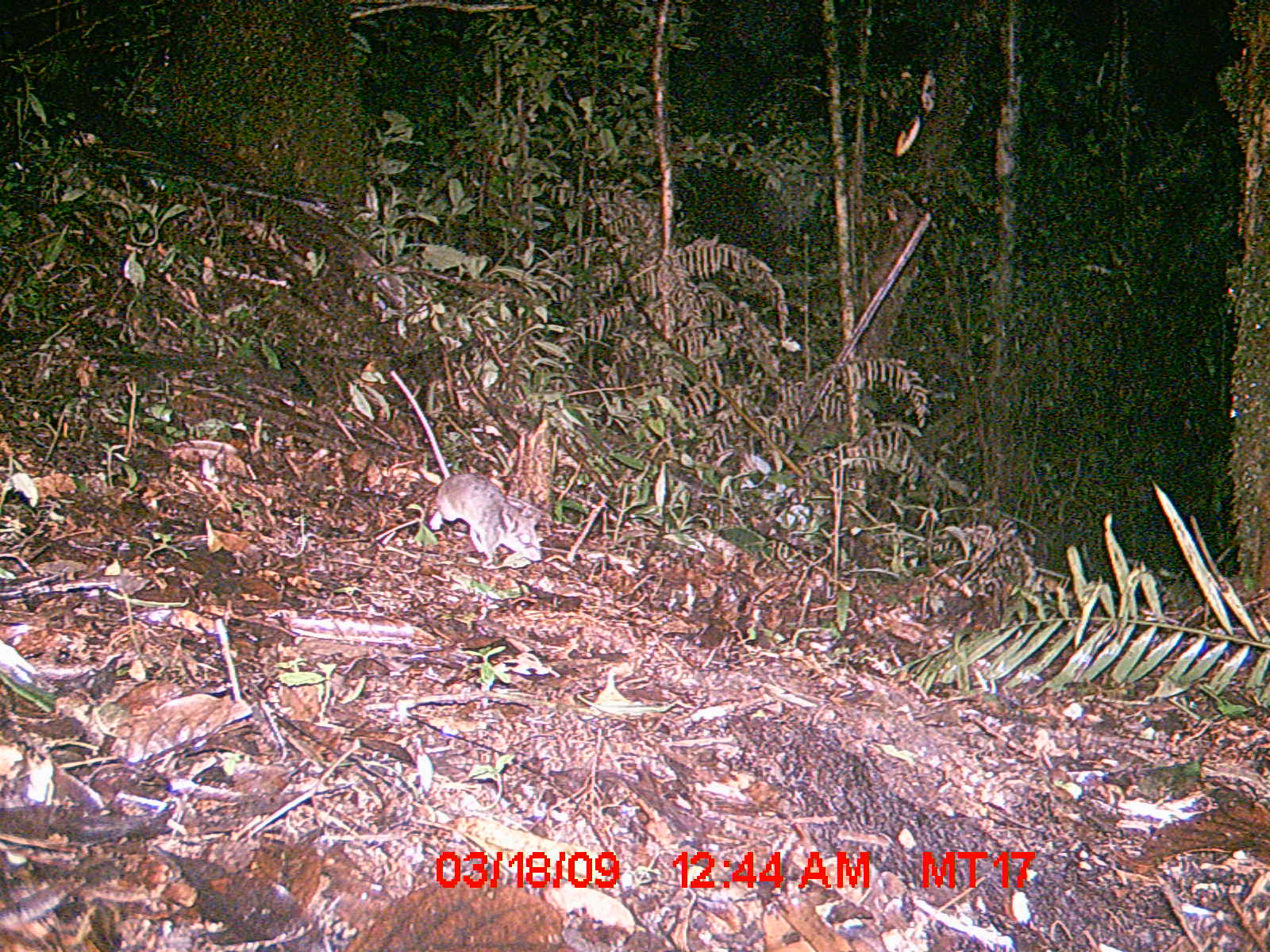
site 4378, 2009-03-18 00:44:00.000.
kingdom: Animalia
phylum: Chordata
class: Mammalia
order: Rodentia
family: Nesomyidae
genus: Nesomys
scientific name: Nesomys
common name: nesomys rodents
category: nesomys sp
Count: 1.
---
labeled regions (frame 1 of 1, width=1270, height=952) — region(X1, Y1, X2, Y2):
nesomys sp: region(386, 369, 544, 559)